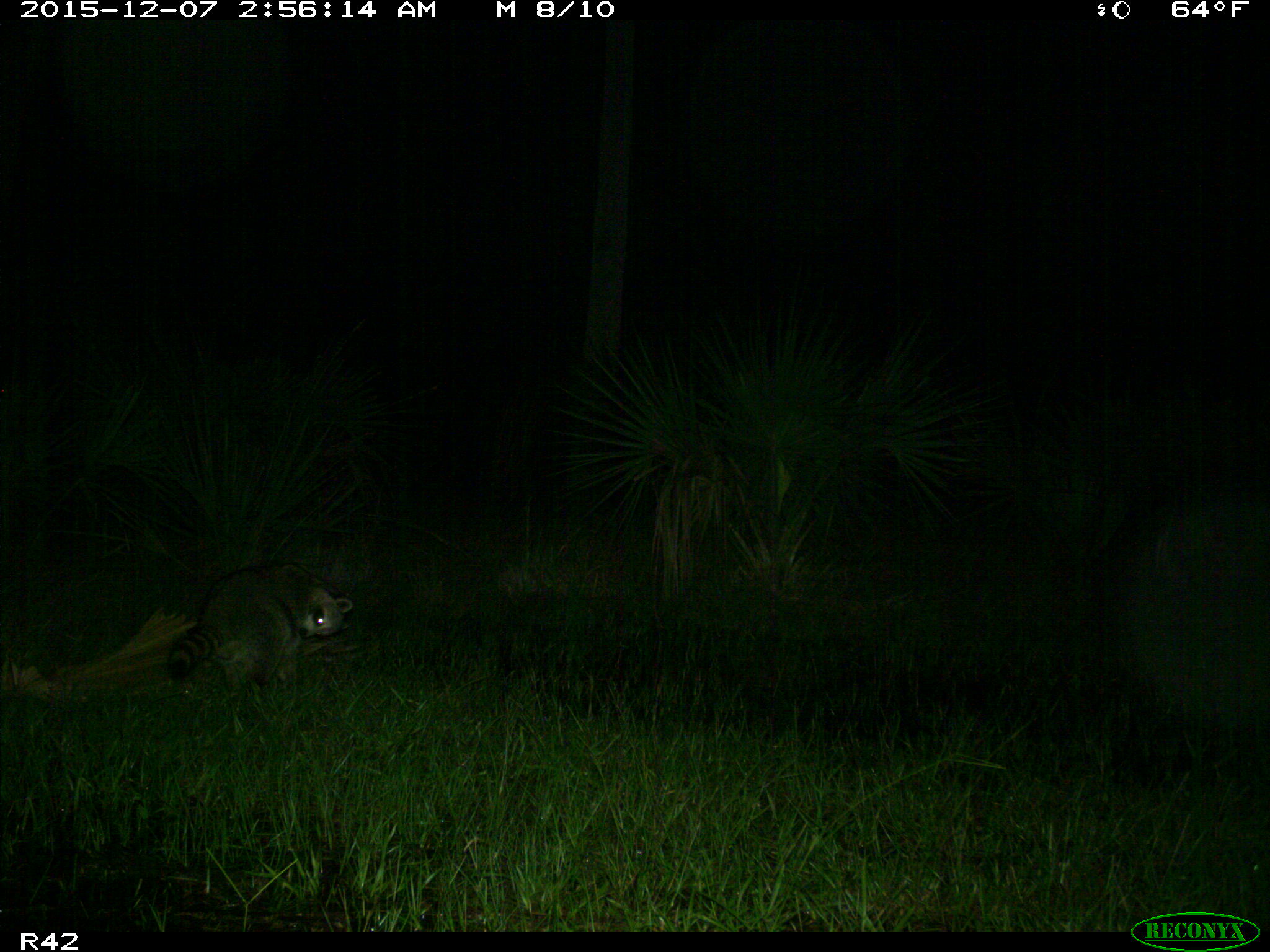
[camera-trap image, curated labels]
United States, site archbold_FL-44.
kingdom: Animalia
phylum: Chordata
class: Mammalia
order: Carnivora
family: Procyonidae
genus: Procyon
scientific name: Procyon lotor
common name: common raccoon